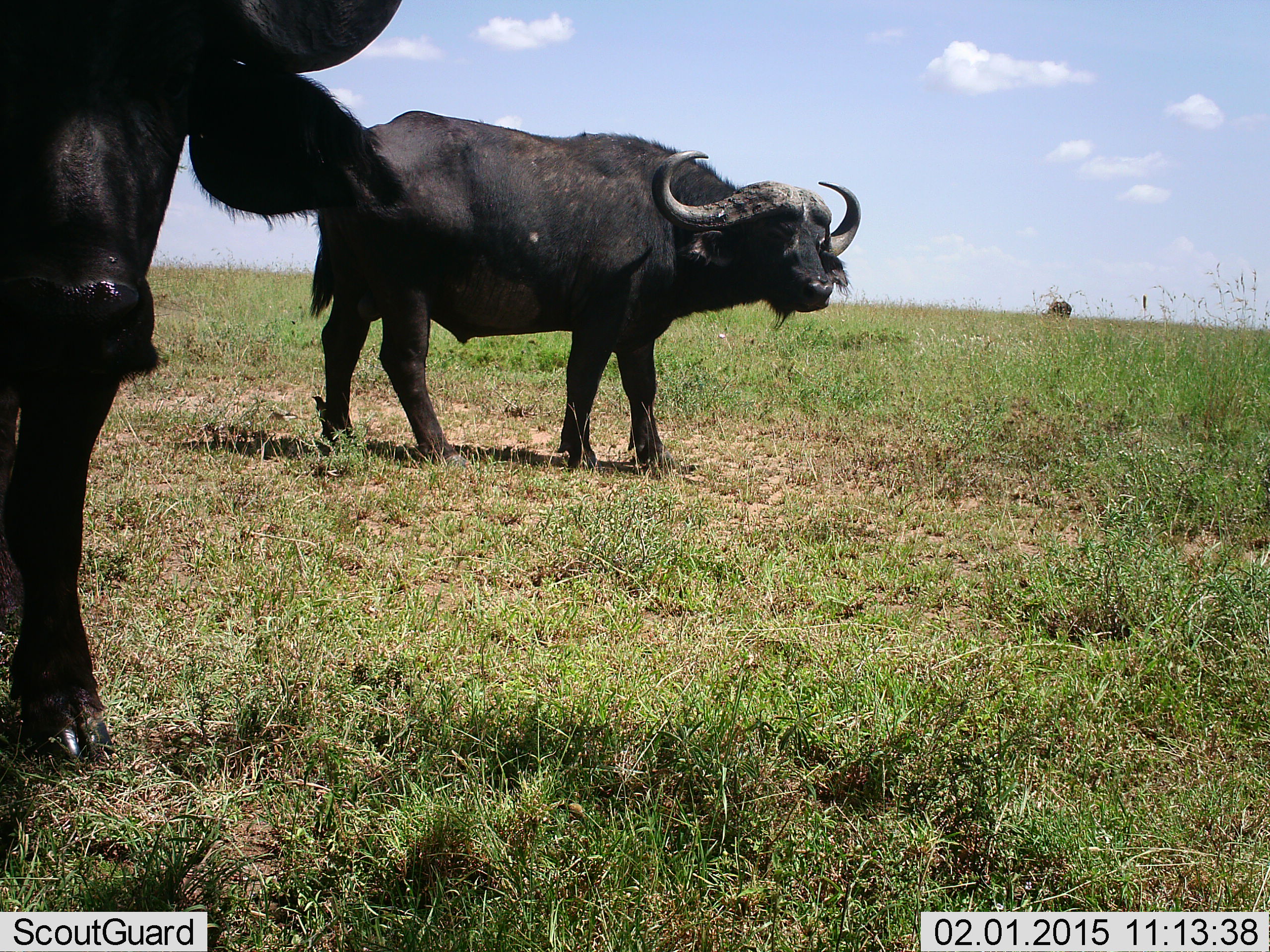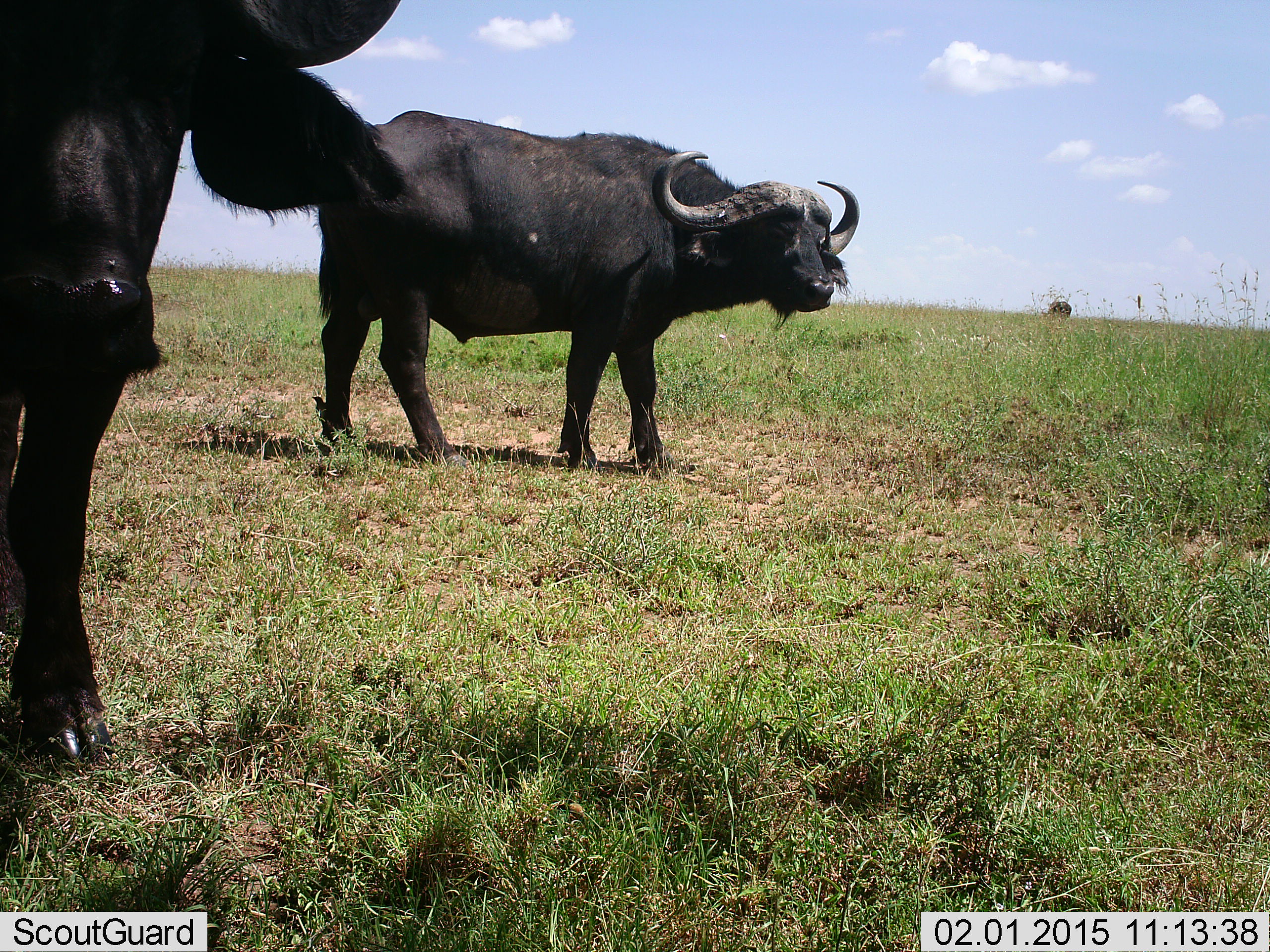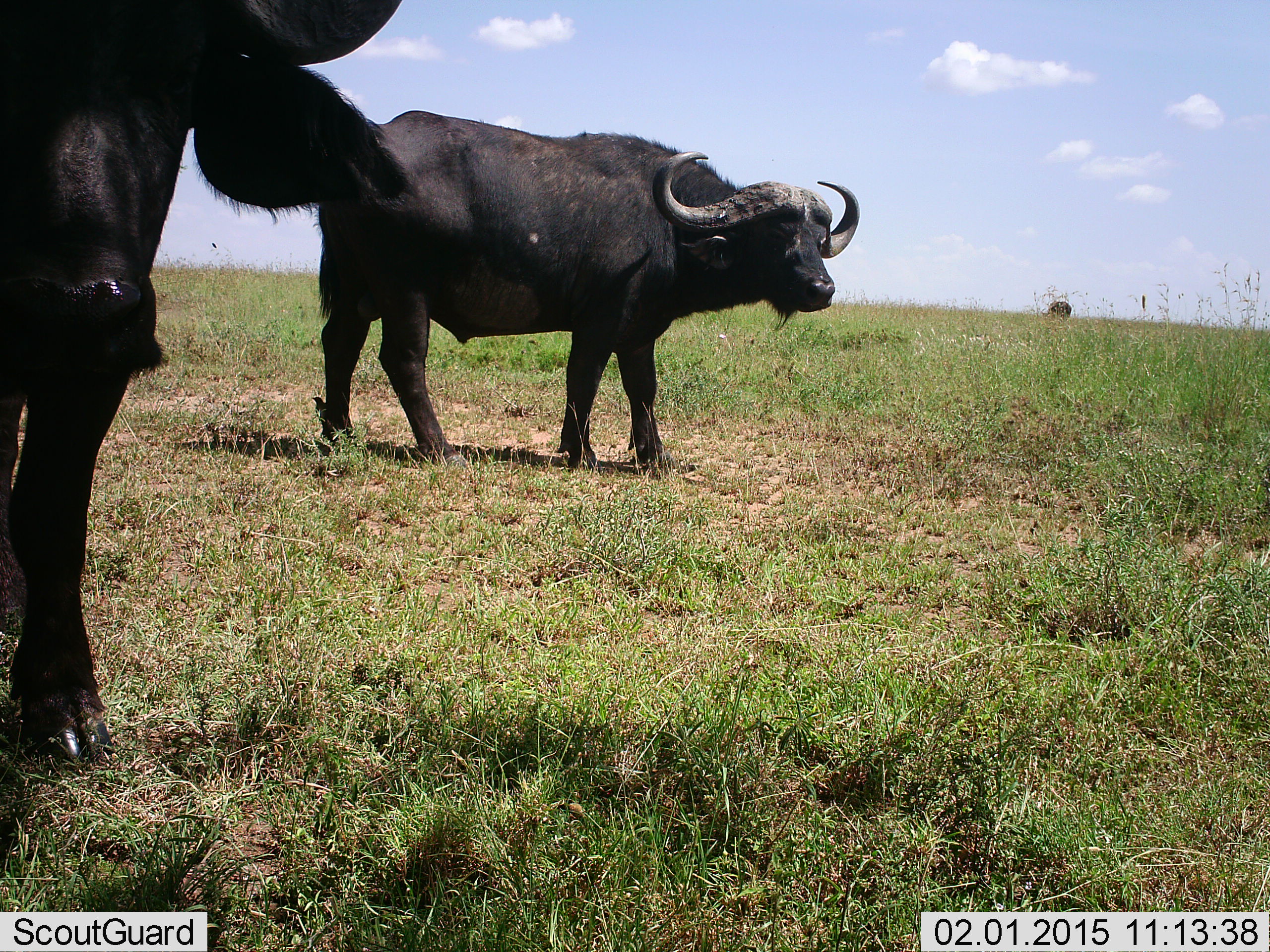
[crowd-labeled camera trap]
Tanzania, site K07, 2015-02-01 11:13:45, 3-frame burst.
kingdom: Animalia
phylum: Chordata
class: Mammalia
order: Artiodactyla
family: Bovidae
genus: Syncerus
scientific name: Syncerus caffer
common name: cape buffalo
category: buffalo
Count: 2.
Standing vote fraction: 100%.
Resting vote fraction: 0%.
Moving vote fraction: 0%.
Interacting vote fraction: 0%.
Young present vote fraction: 0%.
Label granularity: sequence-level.